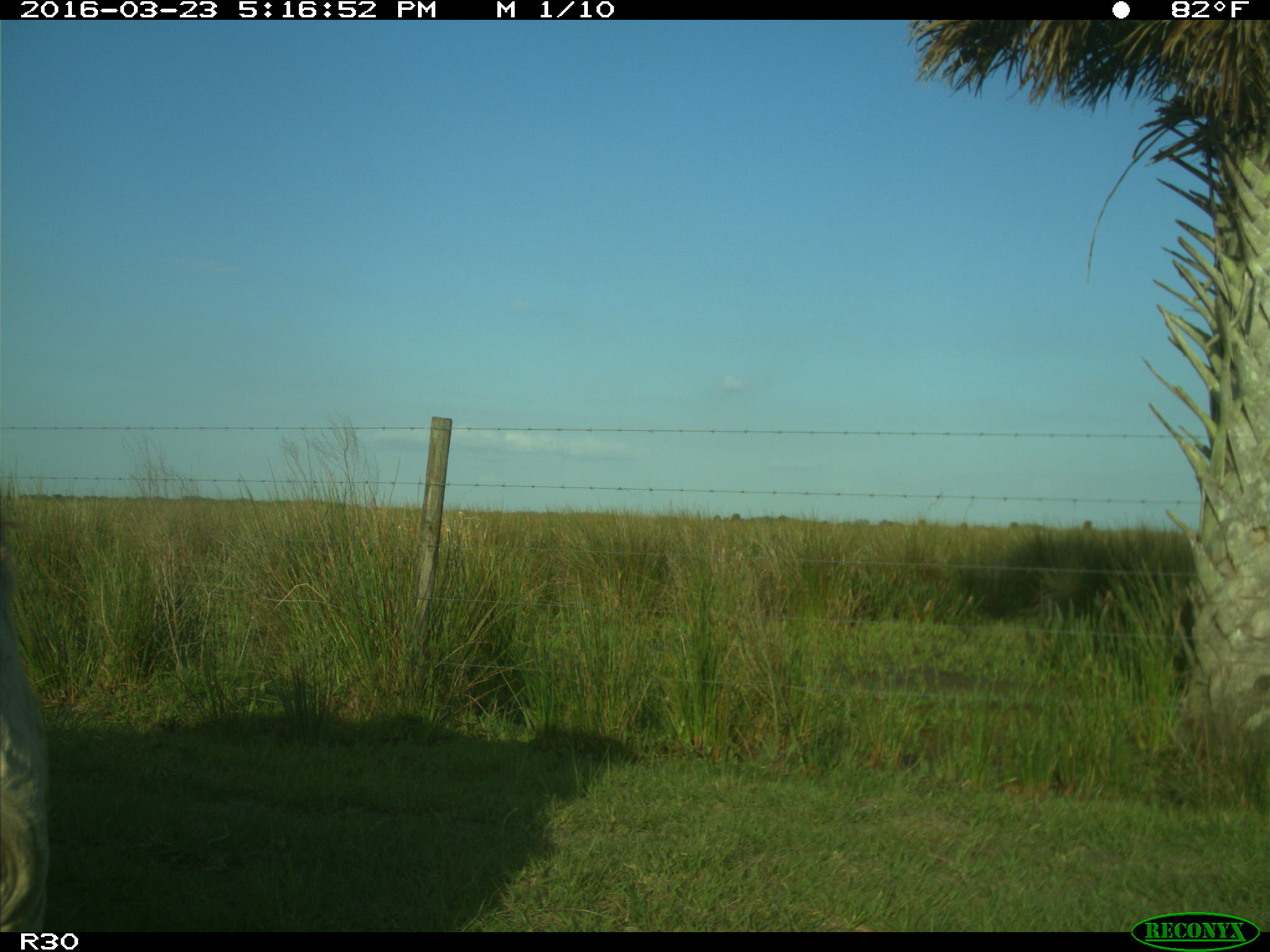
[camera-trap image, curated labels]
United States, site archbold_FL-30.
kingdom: Animalia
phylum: Chordata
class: Mammalia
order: Artiodactyla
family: Bovidae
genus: Bos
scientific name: Bos taurus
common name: domestic cow